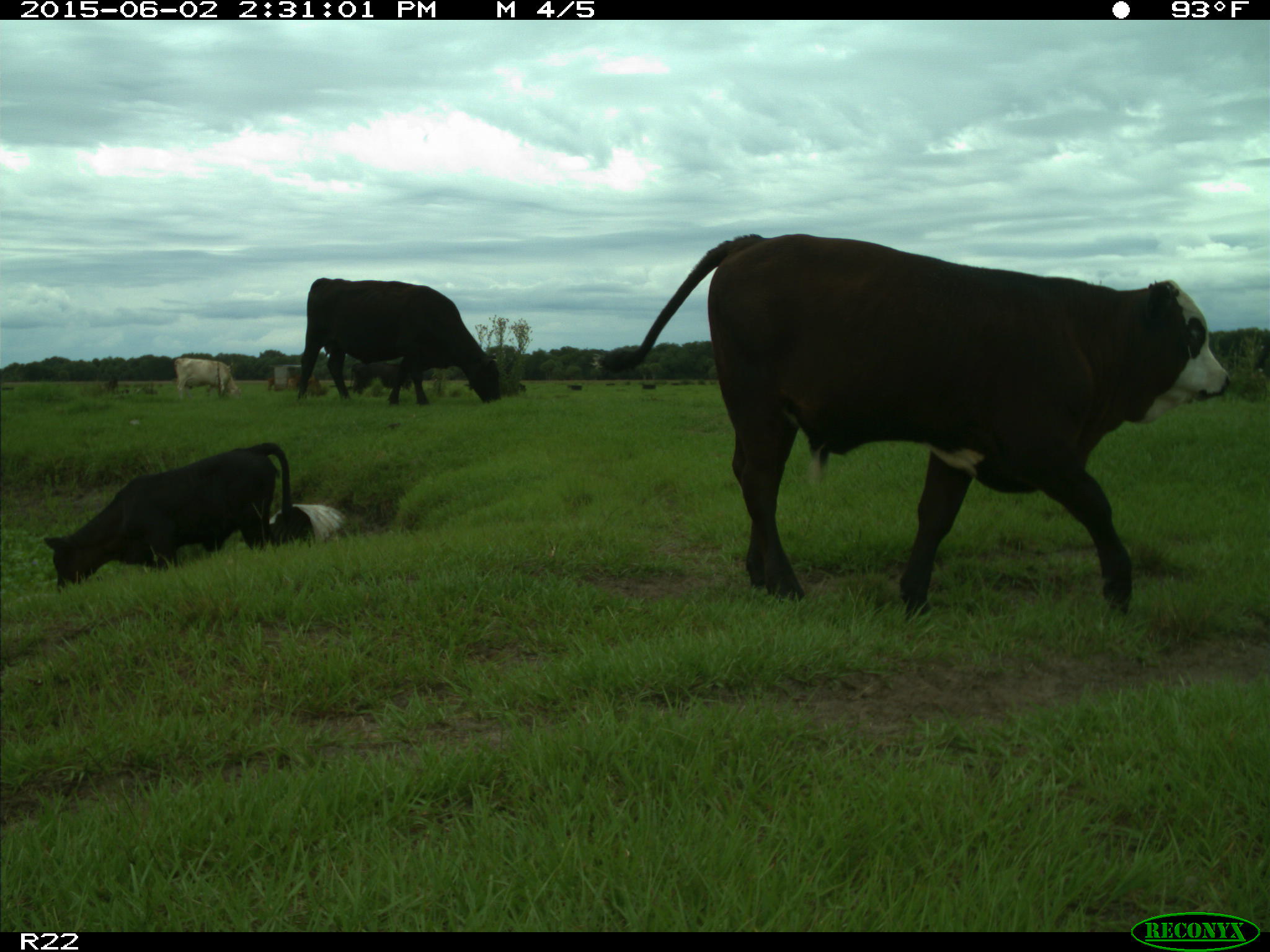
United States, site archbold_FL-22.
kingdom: Animalia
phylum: Chordata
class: Aves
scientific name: Aves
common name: birds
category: unidentified bird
Unidentified bird (birds) (Aves).